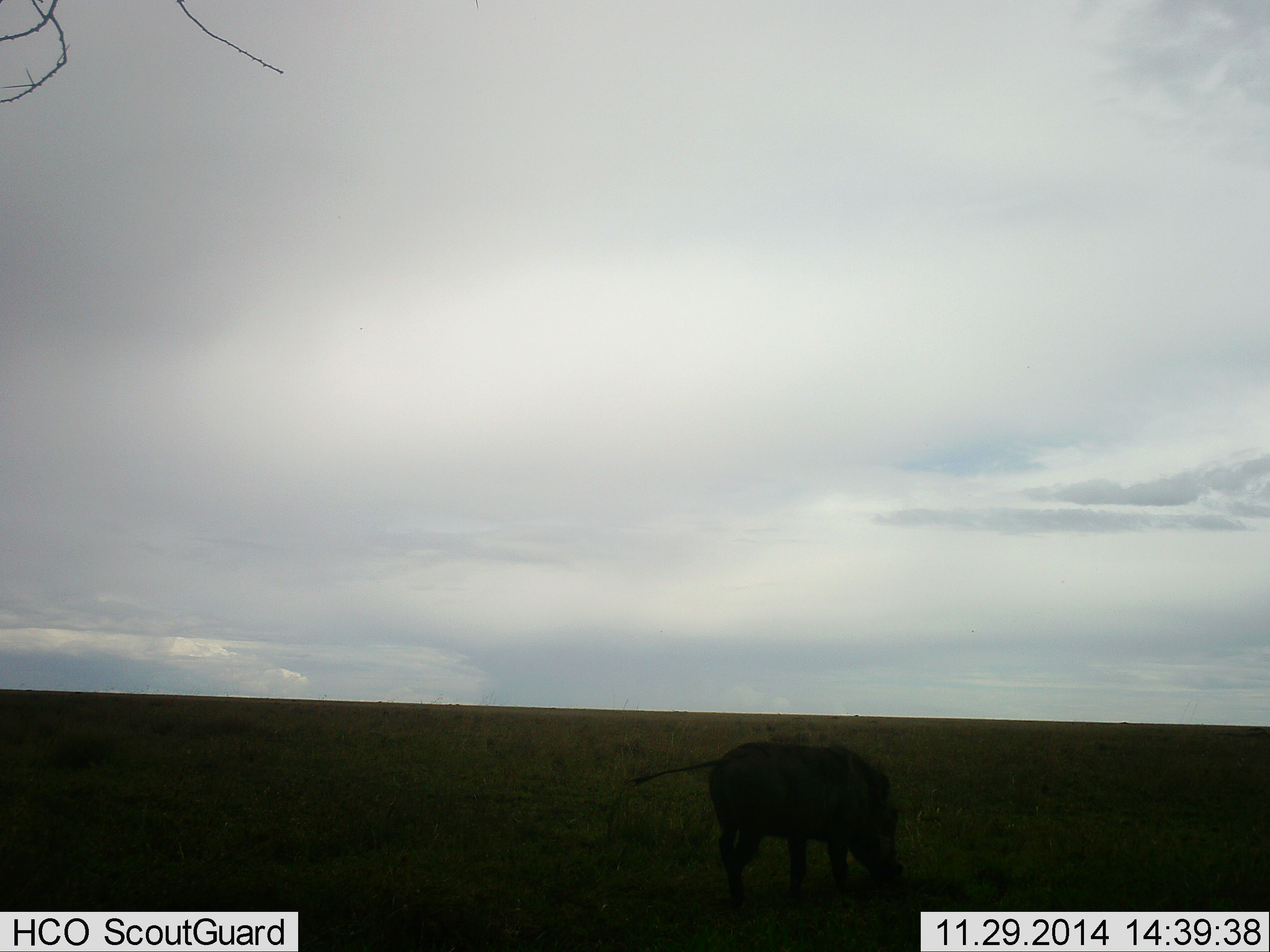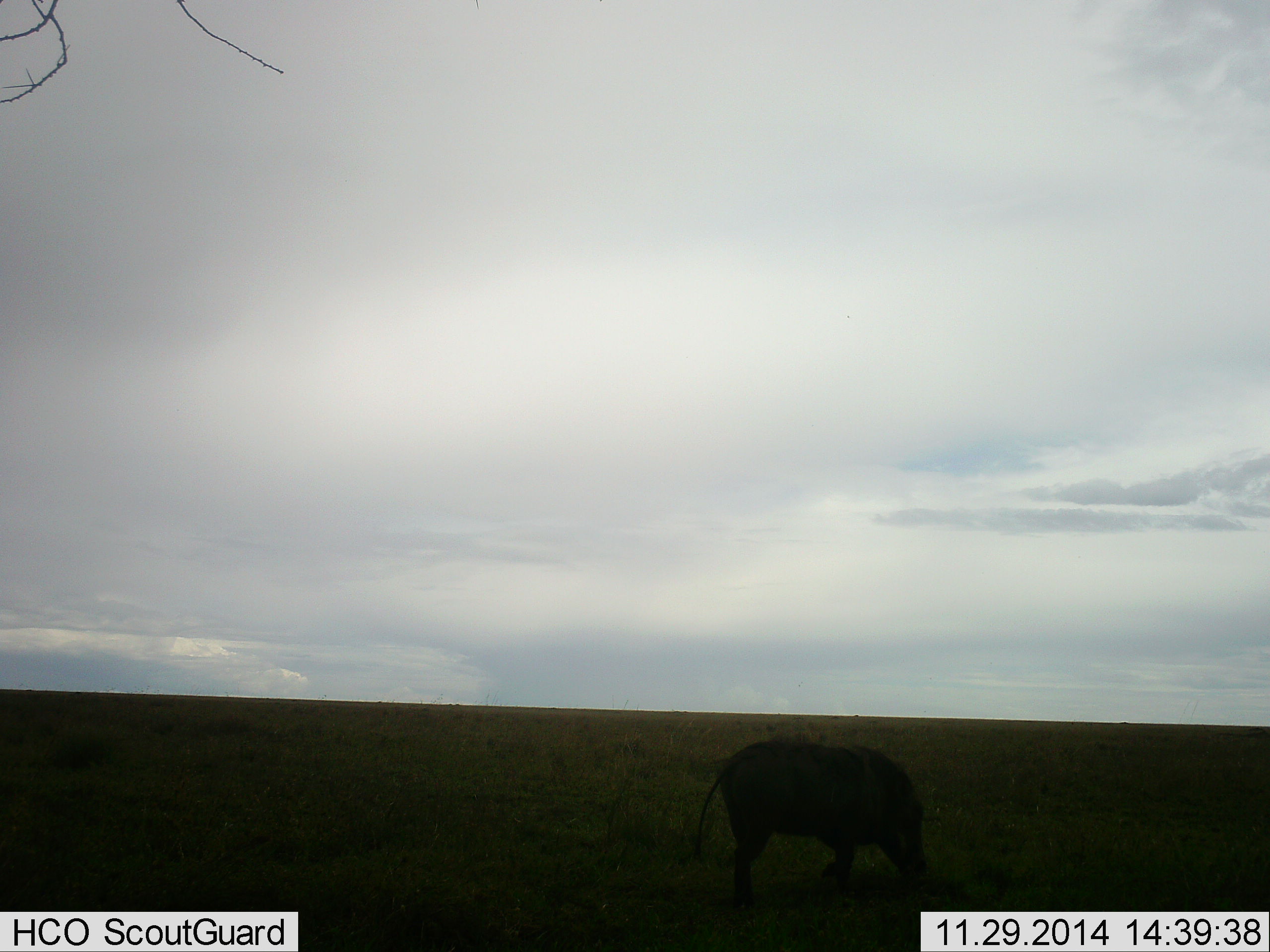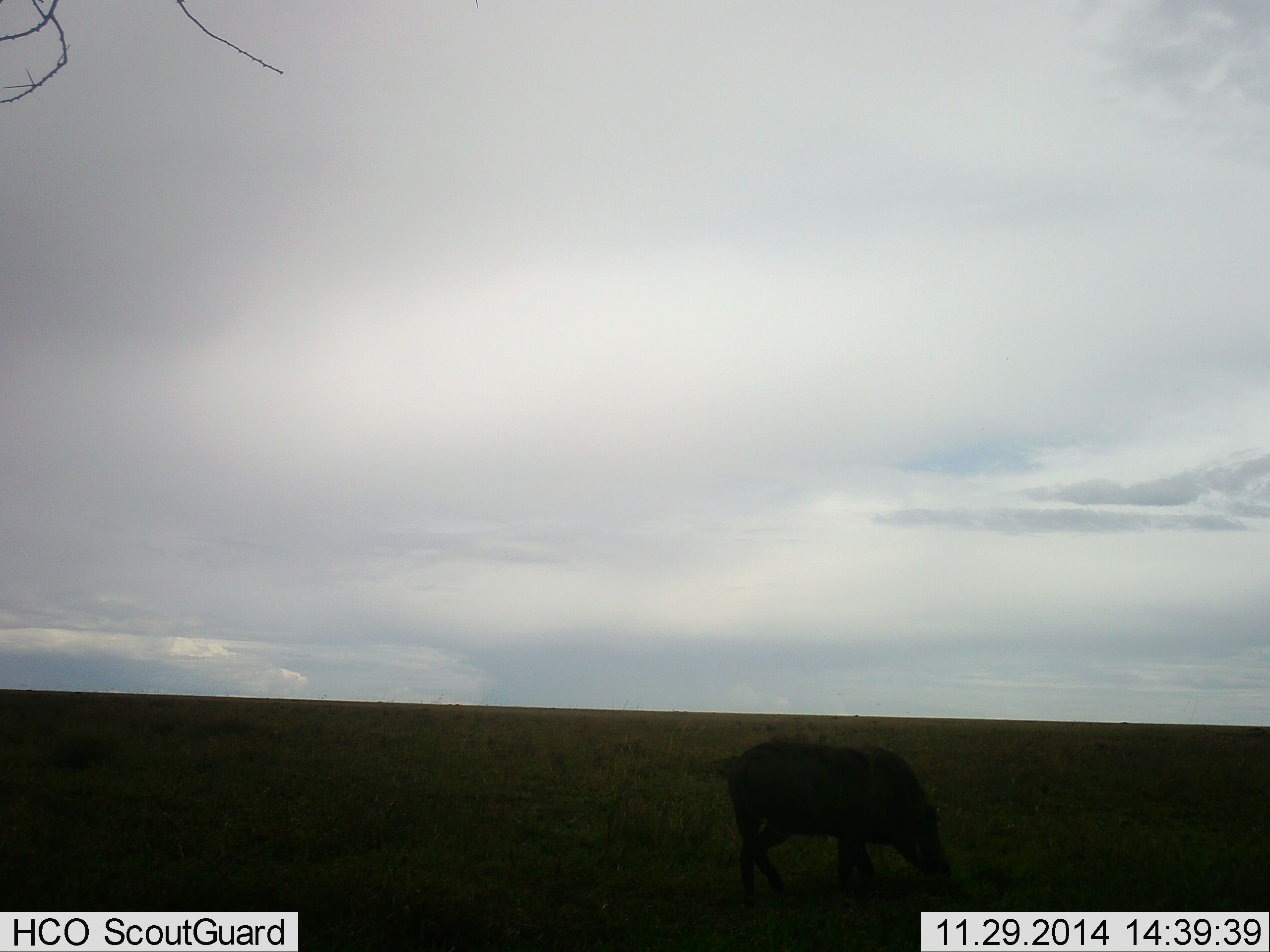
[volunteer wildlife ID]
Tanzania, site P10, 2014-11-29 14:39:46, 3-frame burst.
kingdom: Animalia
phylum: Chordata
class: Mammalia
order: Artiodactyla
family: Suidae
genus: Phacochoerus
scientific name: Phacochoerus africanus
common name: warthog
Warthog (Phacochoerus africanus), count 1. Behavior (volunteer vote fractions): standing 20%, resting 0%, moving 40%, interacting 0%. Young present (vote fraction): 0%. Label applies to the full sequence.